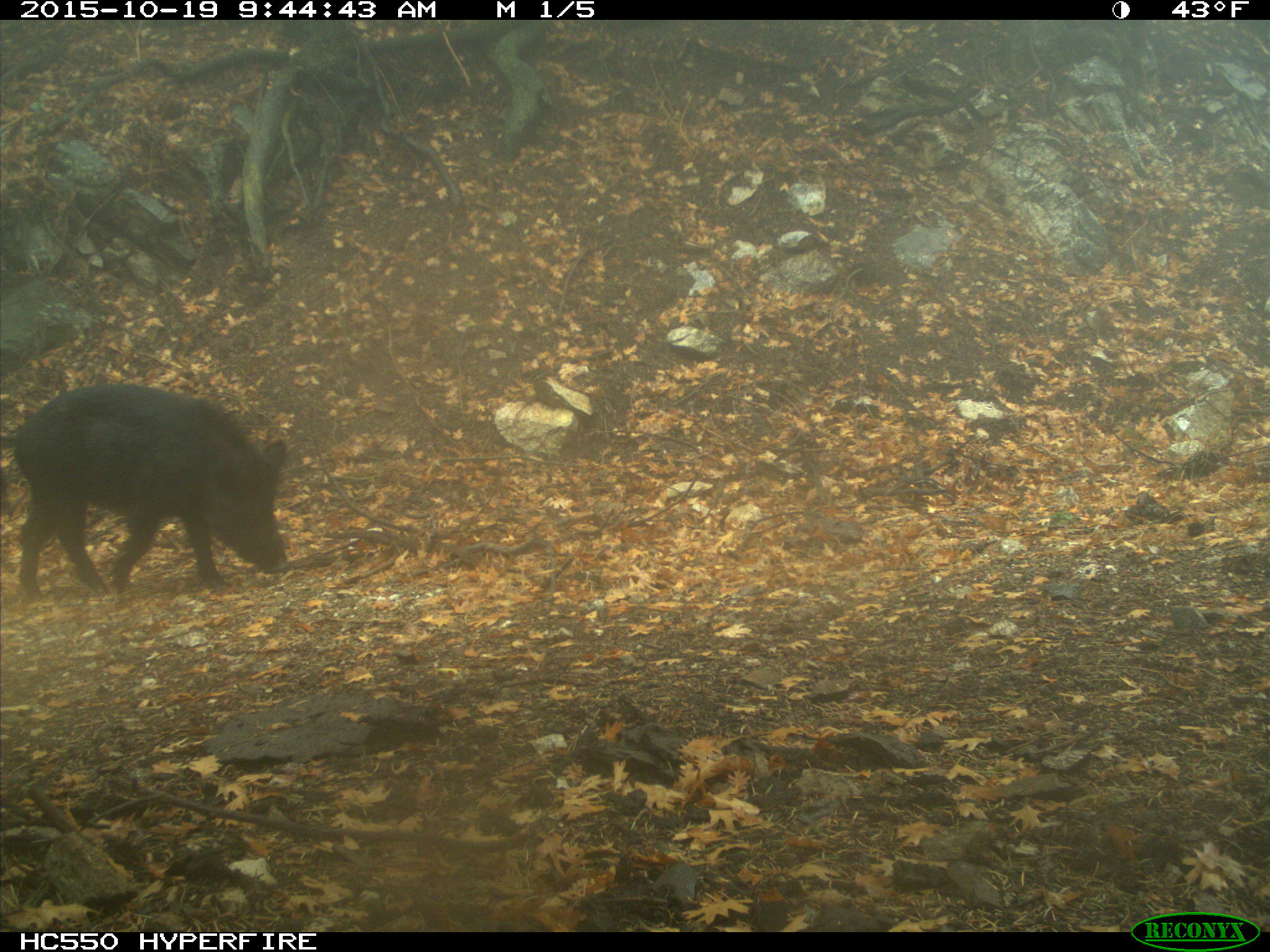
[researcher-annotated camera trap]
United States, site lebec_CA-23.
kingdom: Animalia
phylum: Chordata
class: Mammalia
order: Artiodactyla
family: Suidae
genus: Sus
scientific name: Sus scrofa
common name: wild boar